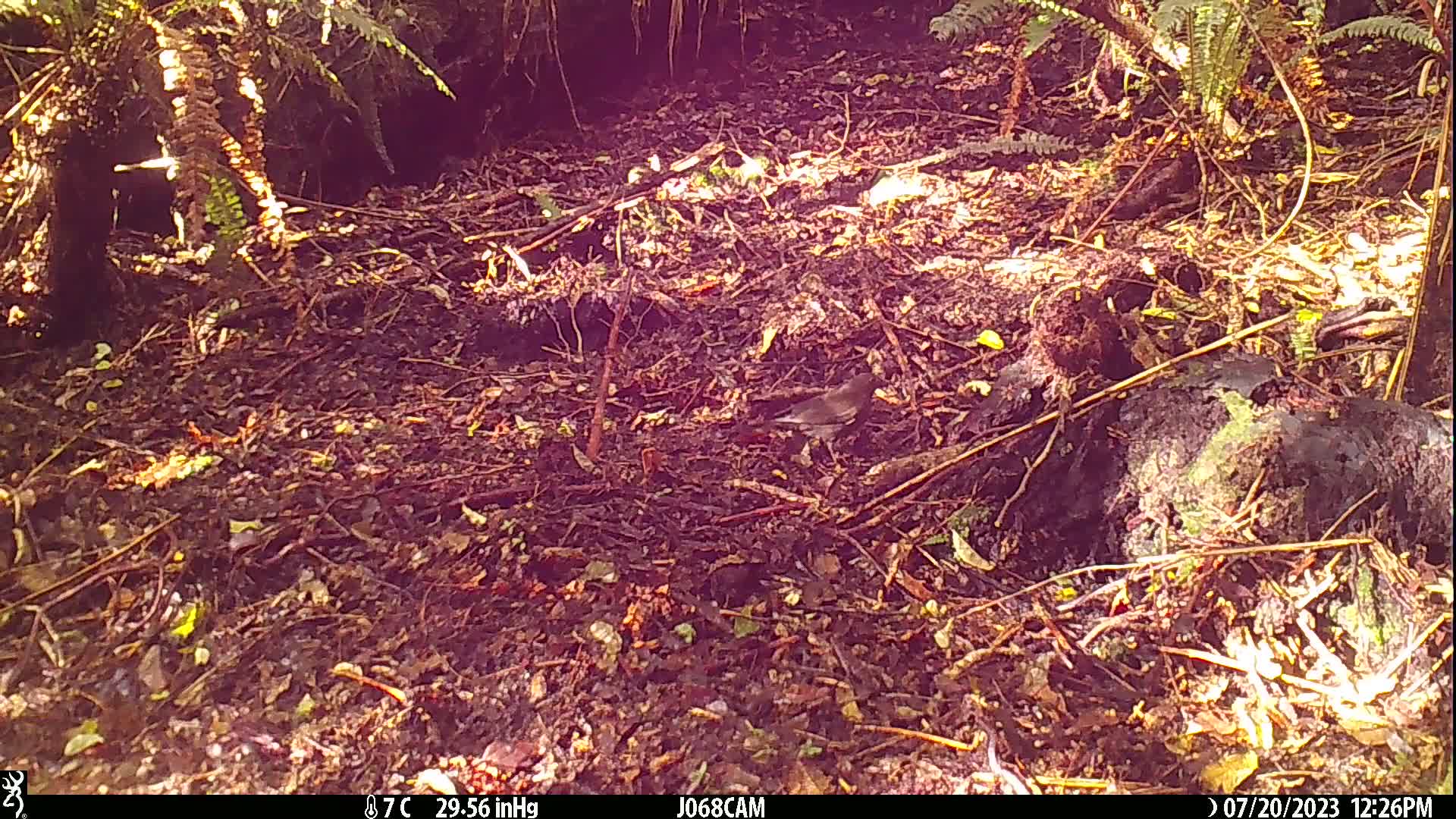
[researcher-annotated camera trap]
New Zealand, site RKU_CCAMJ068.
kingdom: Animalia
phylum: Chordata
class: Aves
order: Passeriformes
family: Turdidae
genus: Turdus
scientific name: Turdus merula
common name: eurasian blackbird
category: blackbird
Blackbird (eurasian blackbird) (Turdus merula).